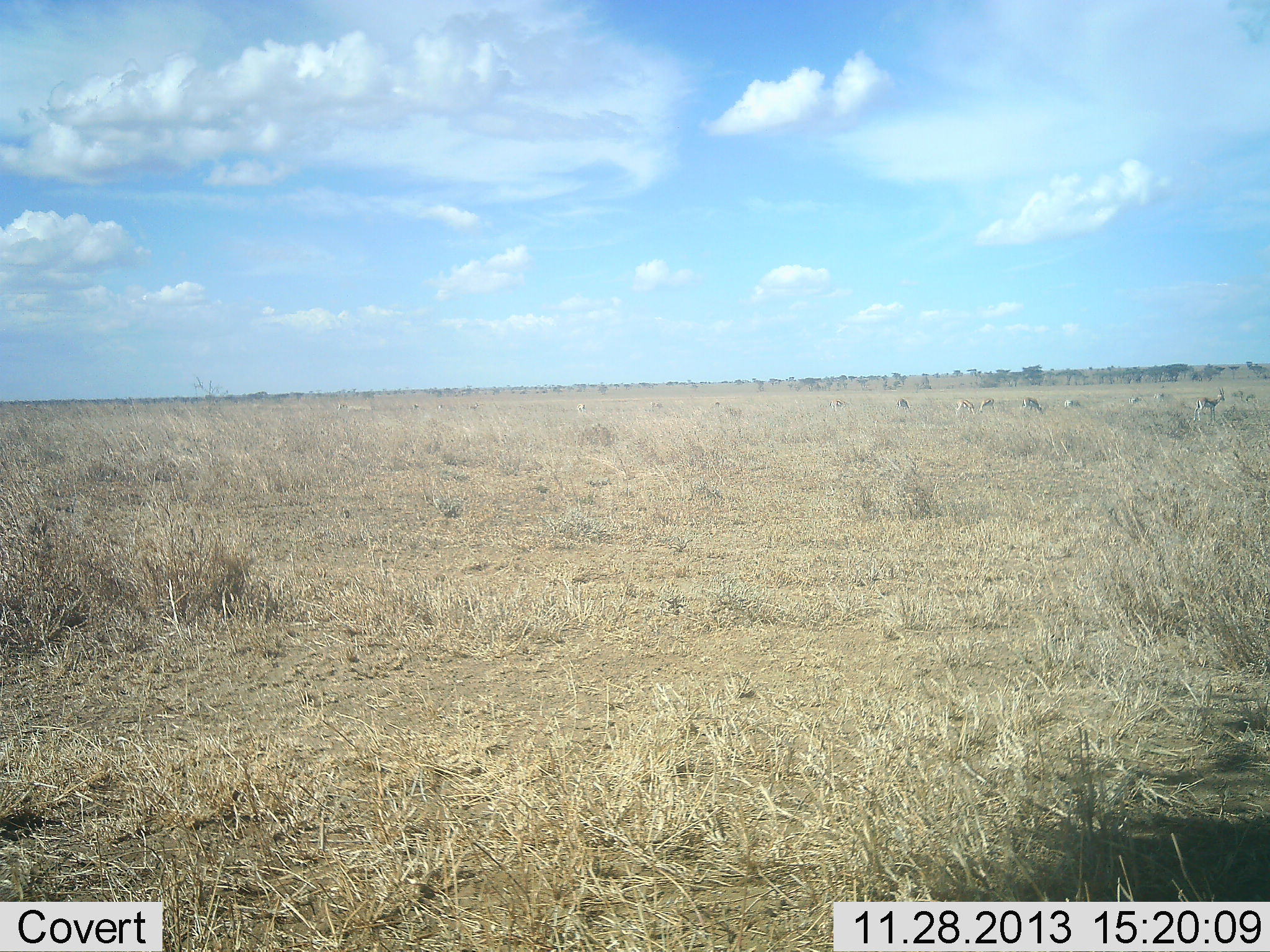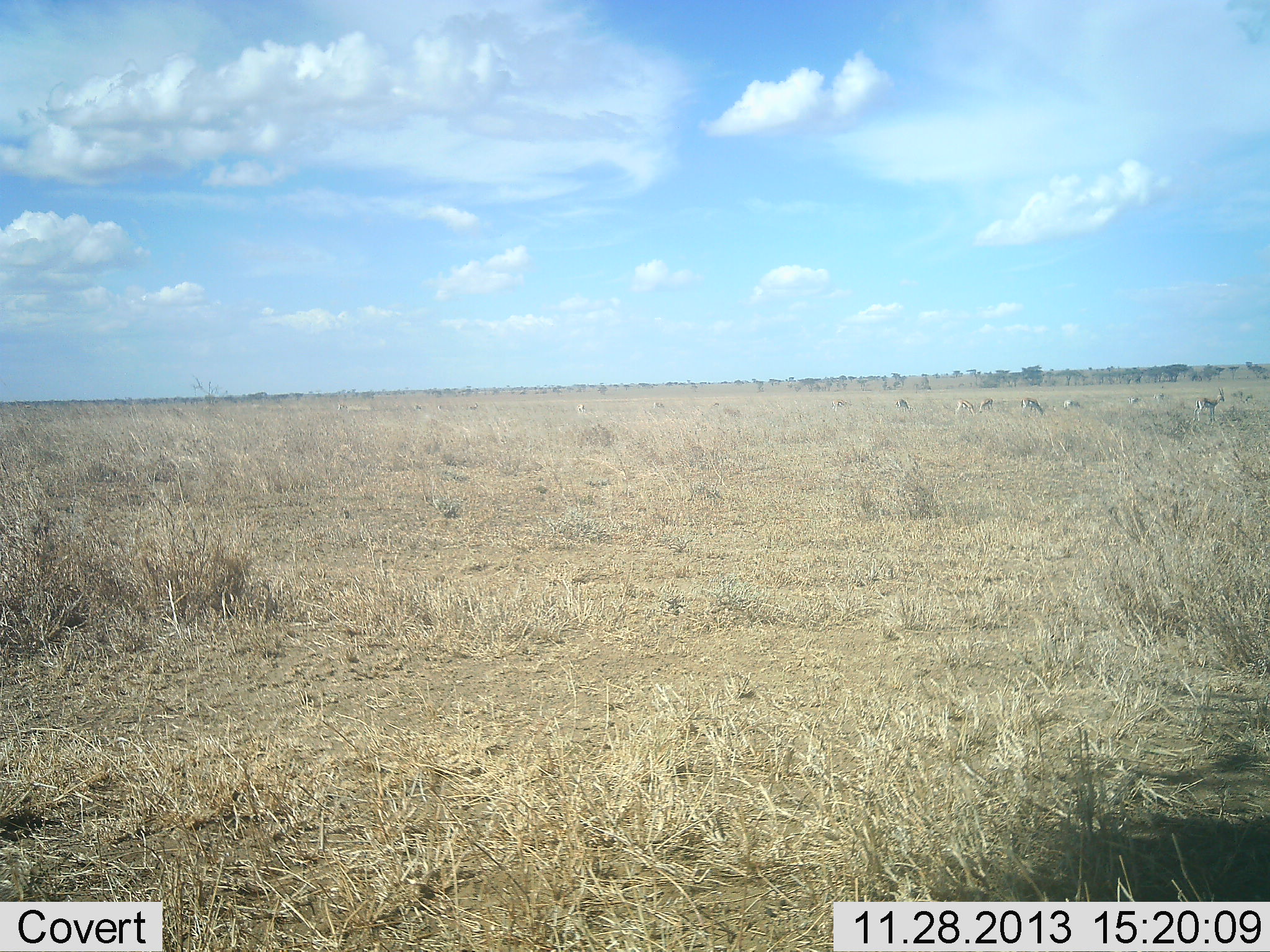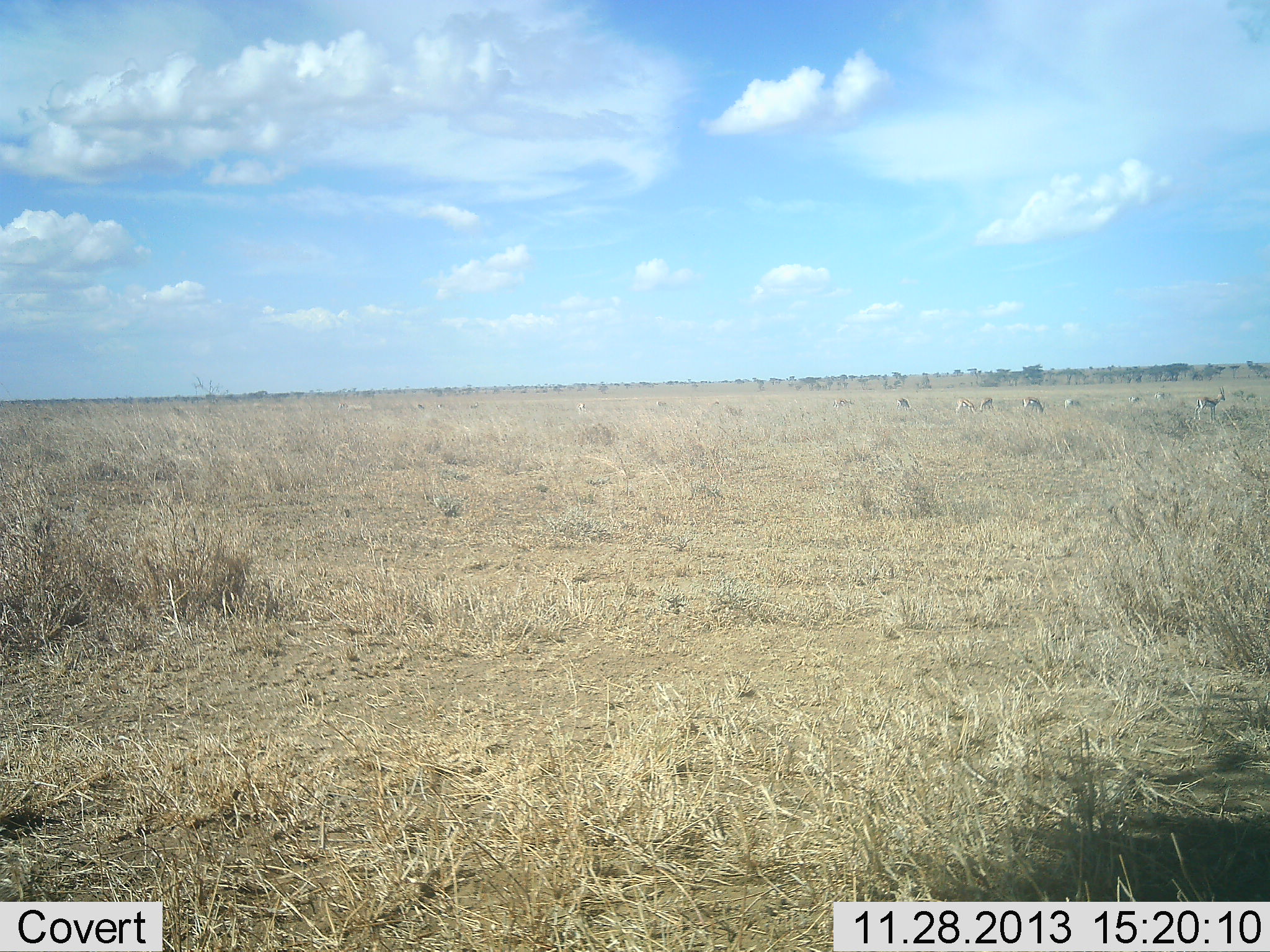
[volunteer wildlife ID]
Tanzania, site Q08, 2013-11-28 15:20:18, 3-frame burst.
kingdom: Animalia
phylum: Chordata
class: Mammalia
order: Artiodactyla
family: Bovidae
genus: Eudorcas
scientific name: Eudorcas thomsonii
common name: thomson's gazelle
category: gazellethomsons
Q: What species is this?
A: Gazellethomsons (thomson's gazelle) (Eudorcas thomsonii).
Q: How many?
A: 10.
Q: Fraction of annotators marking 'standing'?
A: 60%.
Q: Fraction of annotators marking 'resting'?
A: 10%.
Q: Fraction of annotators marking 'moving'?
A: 30%.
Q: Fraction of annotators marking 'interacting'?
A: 0%.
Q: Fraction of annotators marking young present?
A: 0%.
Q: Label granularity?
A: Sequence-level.